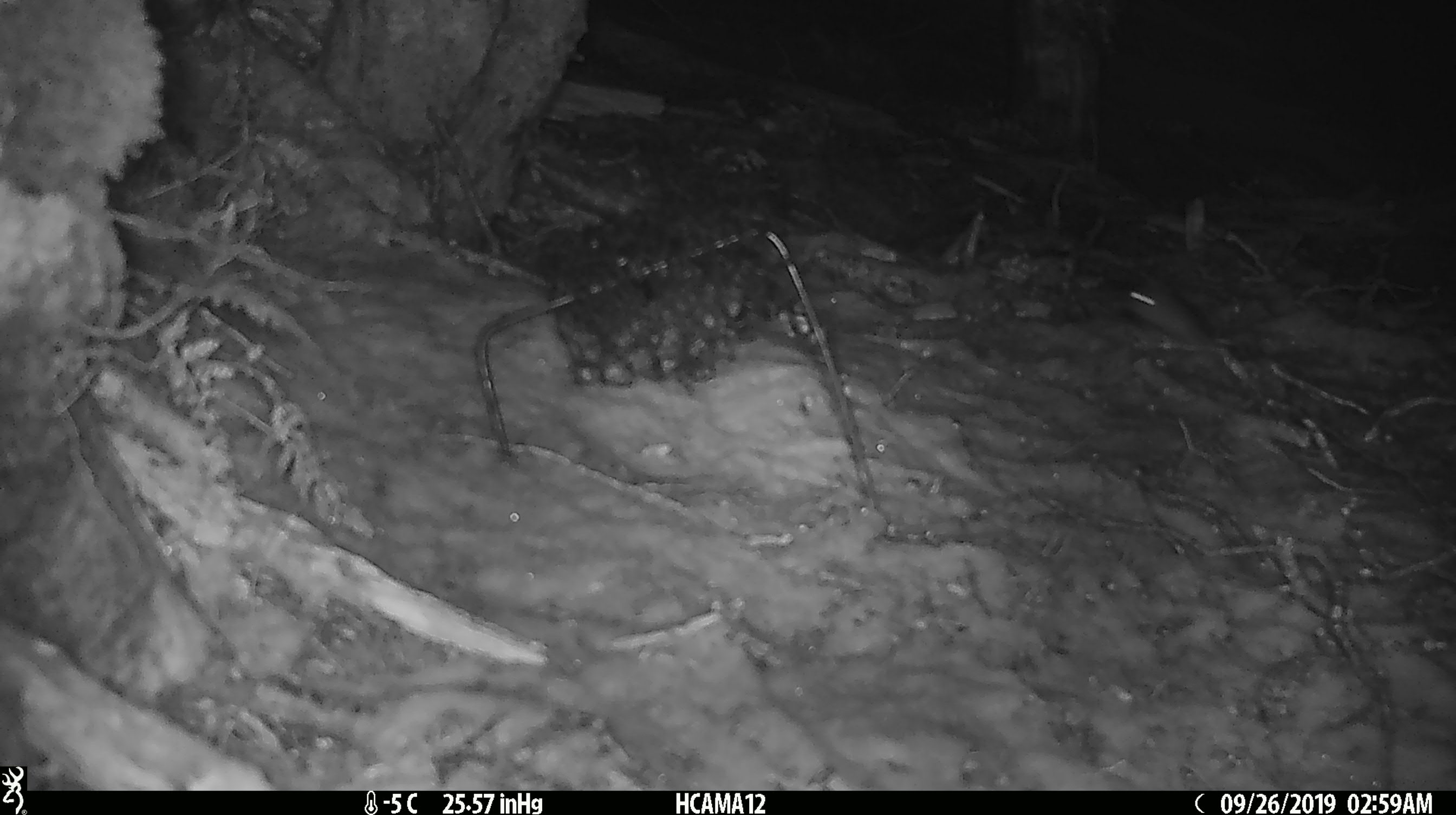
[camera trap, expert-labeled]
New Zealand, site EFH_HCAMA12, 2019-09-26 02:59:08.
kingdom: Animalia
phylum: Chordata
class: Mammalia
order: Rodentia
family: Muridae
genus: Mus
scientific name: Mus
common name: mouse